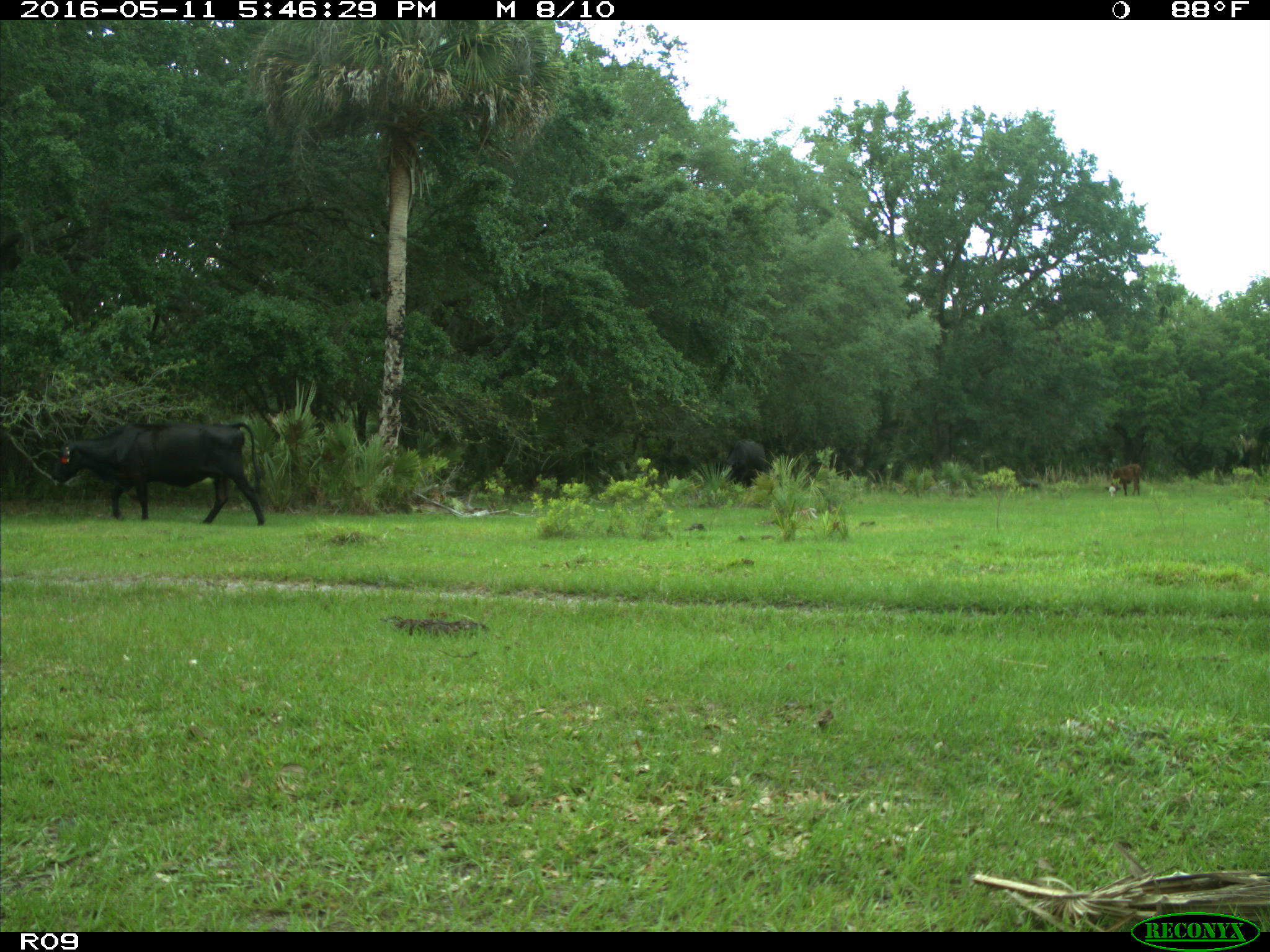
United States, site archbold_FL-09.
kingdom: Animalia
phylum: Chordata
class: Mammalia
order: Artiodactyla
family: Bovidae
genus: Bos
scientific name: Bos taurus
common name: domestic cow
Bos taurus (domestic cow).